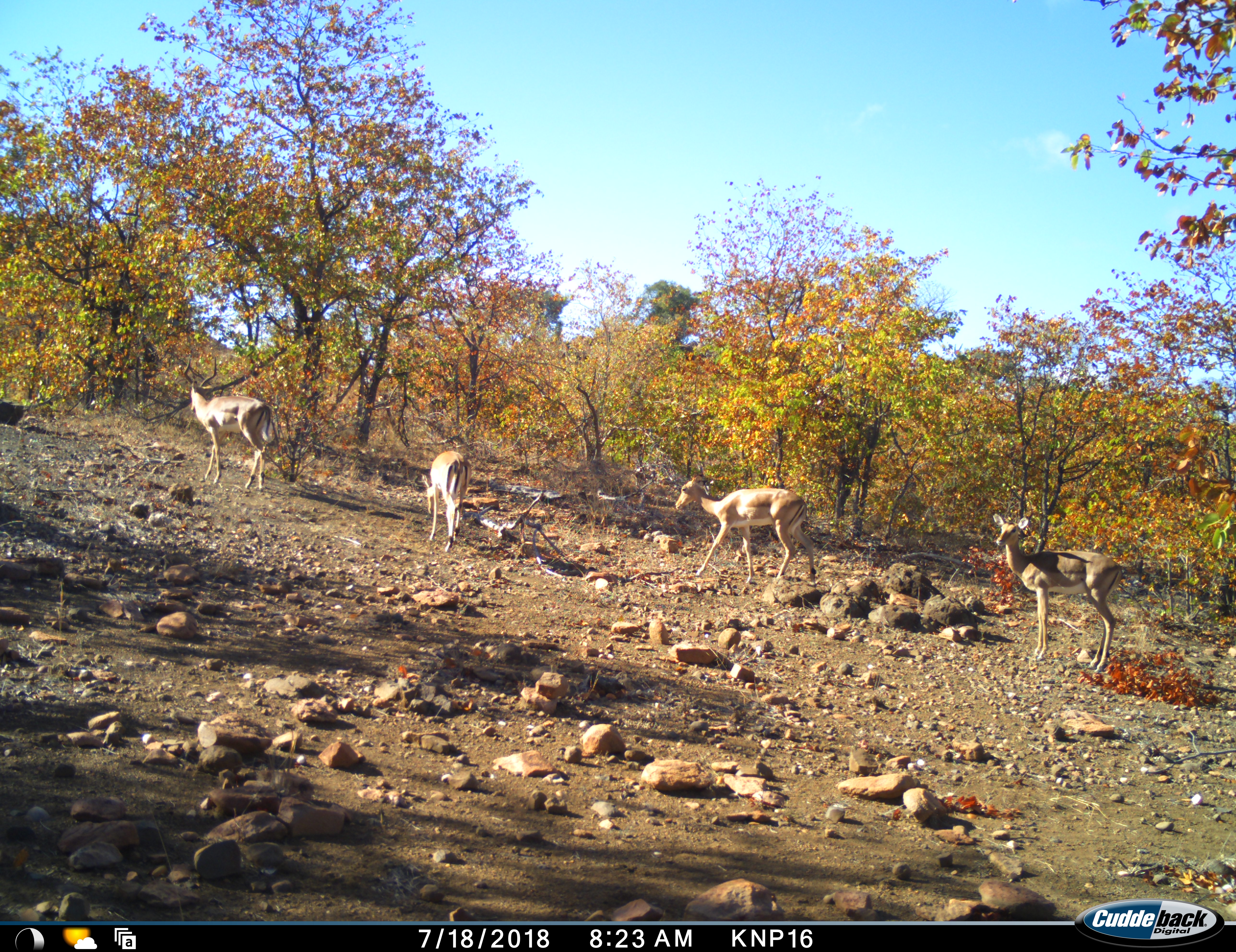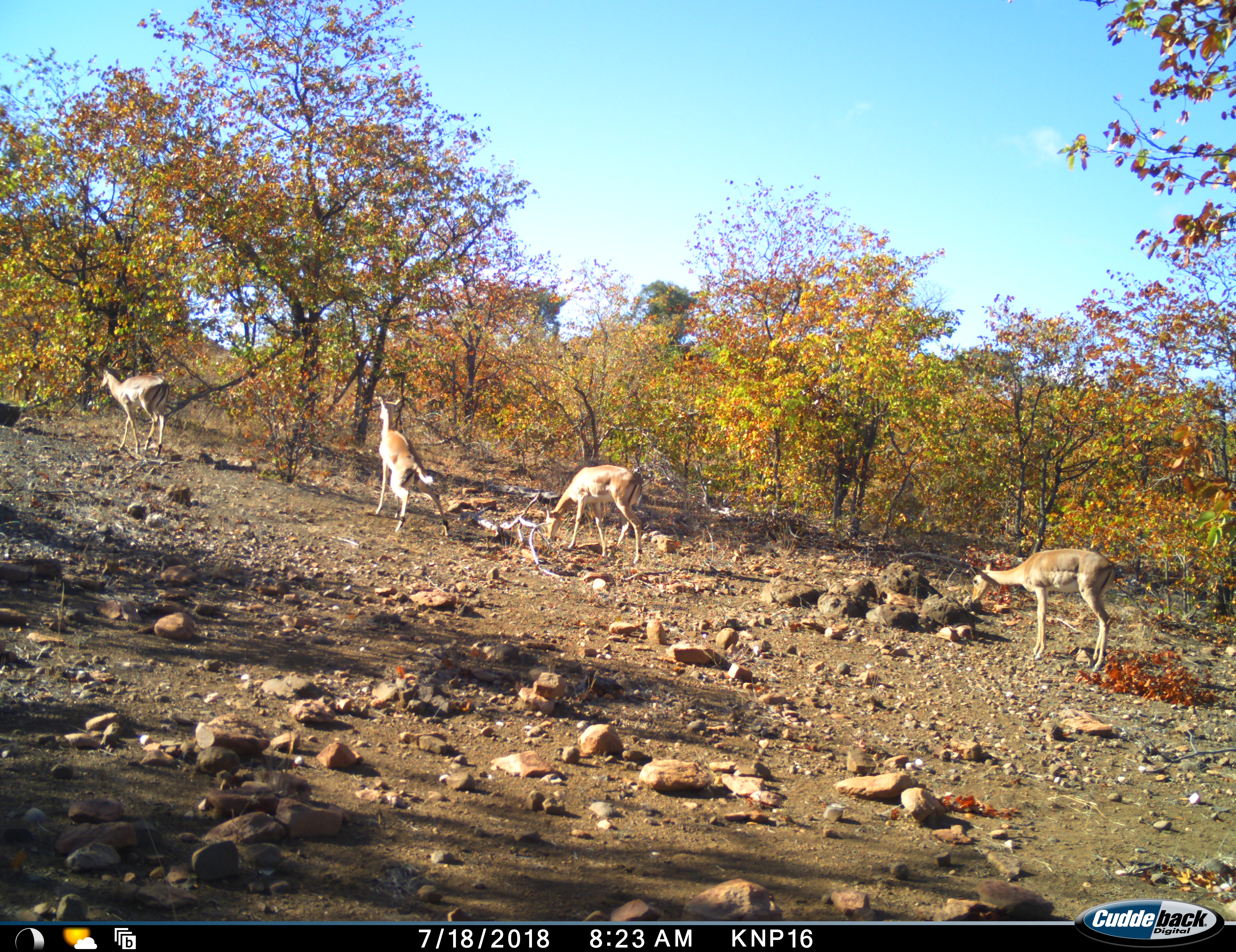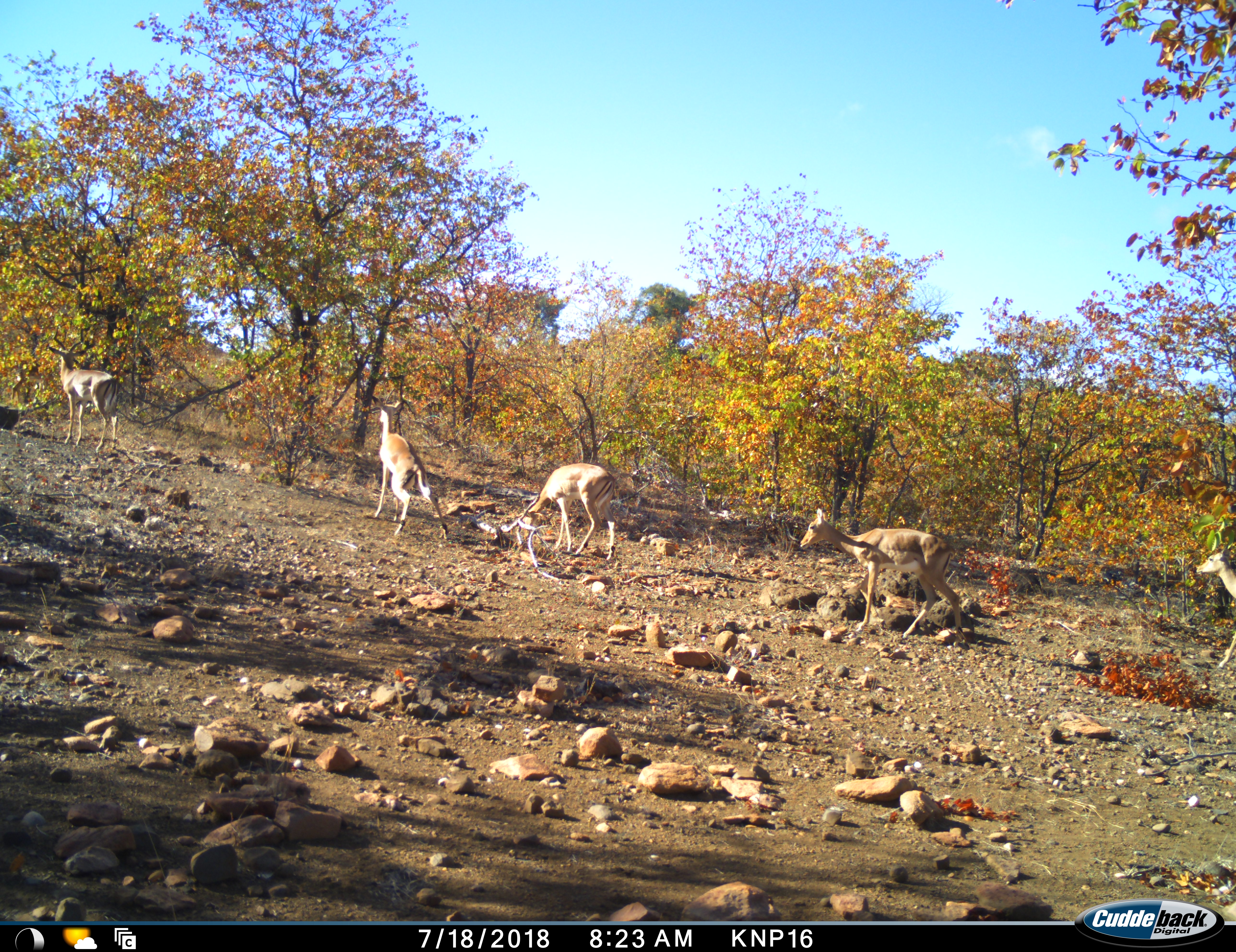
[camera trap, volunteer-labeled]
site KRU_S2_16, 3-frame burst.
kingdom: Animalia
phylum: Chordata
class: Mammalia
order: Artiodactyla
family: Bovidae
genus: Aepyceros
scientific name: Aepyceros melampus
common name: impala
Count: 5.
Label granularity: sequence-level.